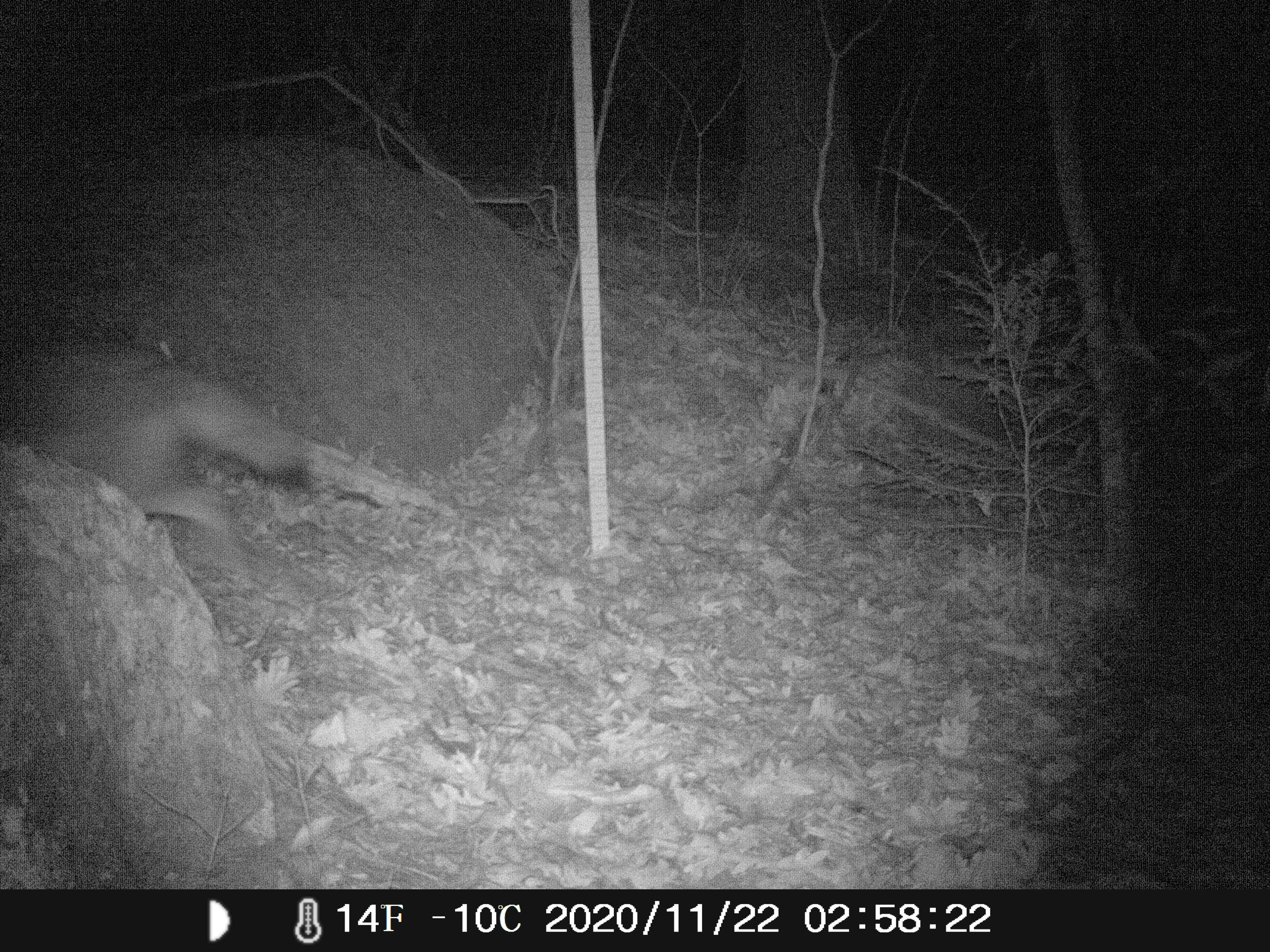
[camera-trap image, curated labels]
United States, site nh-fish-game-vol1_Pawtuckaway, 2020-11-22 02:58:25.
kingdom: Animalia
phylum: Chordata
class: Mammalia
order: Carnivora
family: Canidae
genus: Canis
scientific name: Canis latrans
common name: coyote